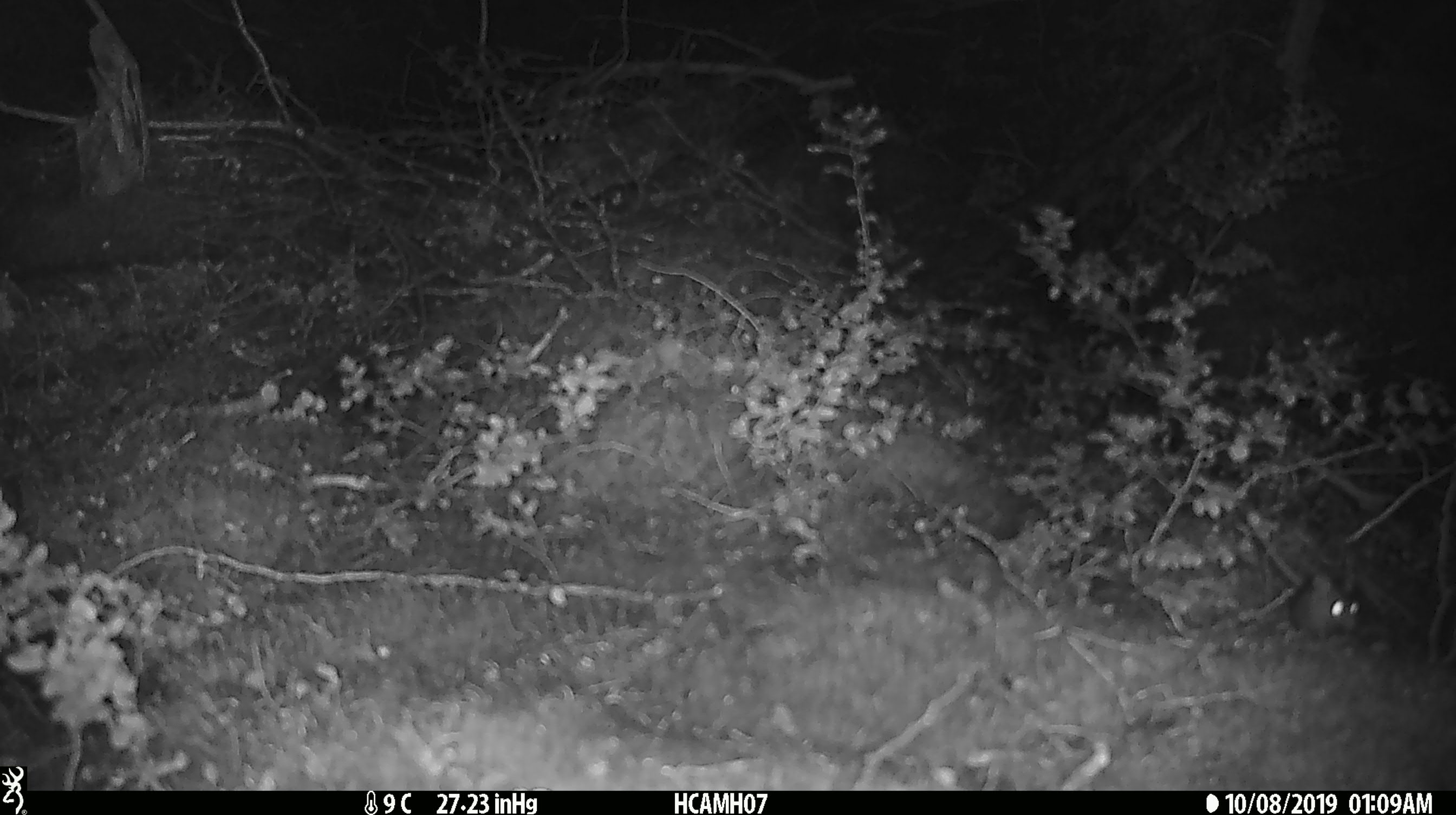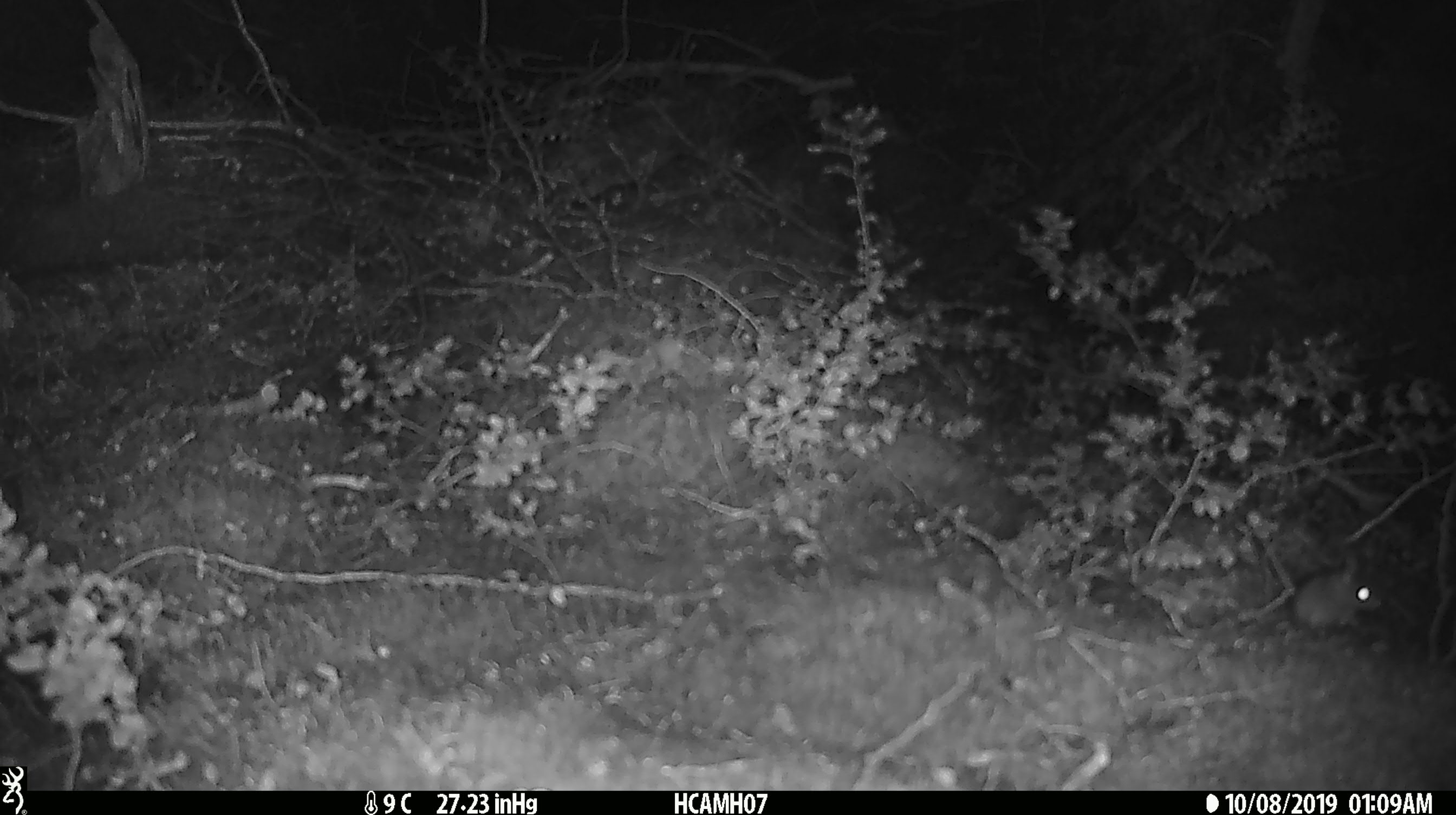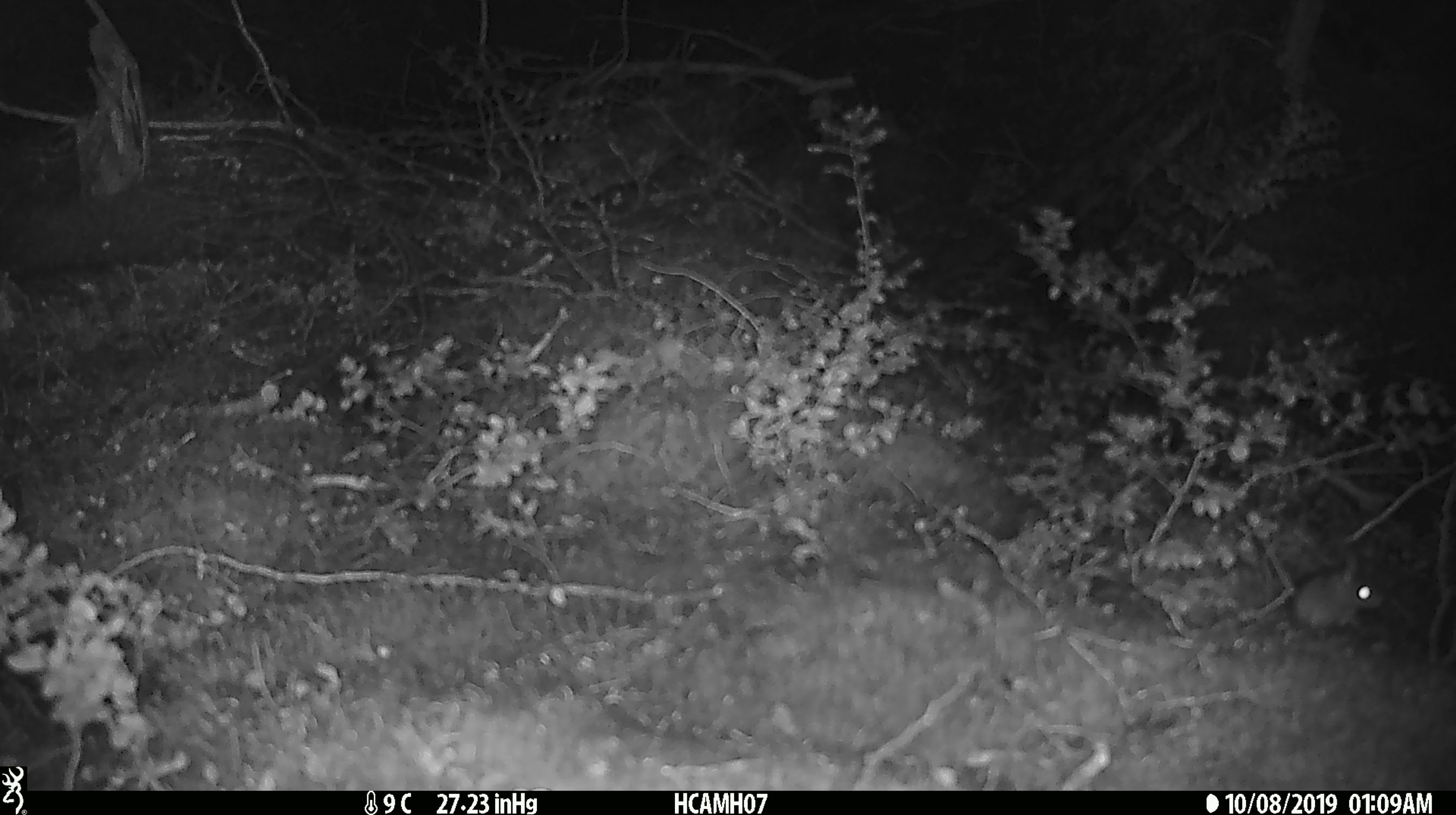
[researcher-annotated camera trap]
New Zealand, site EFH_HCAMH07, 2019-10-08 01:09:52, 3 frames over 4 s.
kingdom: Animalia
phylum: Chordata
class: Mammalia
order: Rodentia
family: Muridae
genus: Mus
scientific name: Mus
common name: mouse